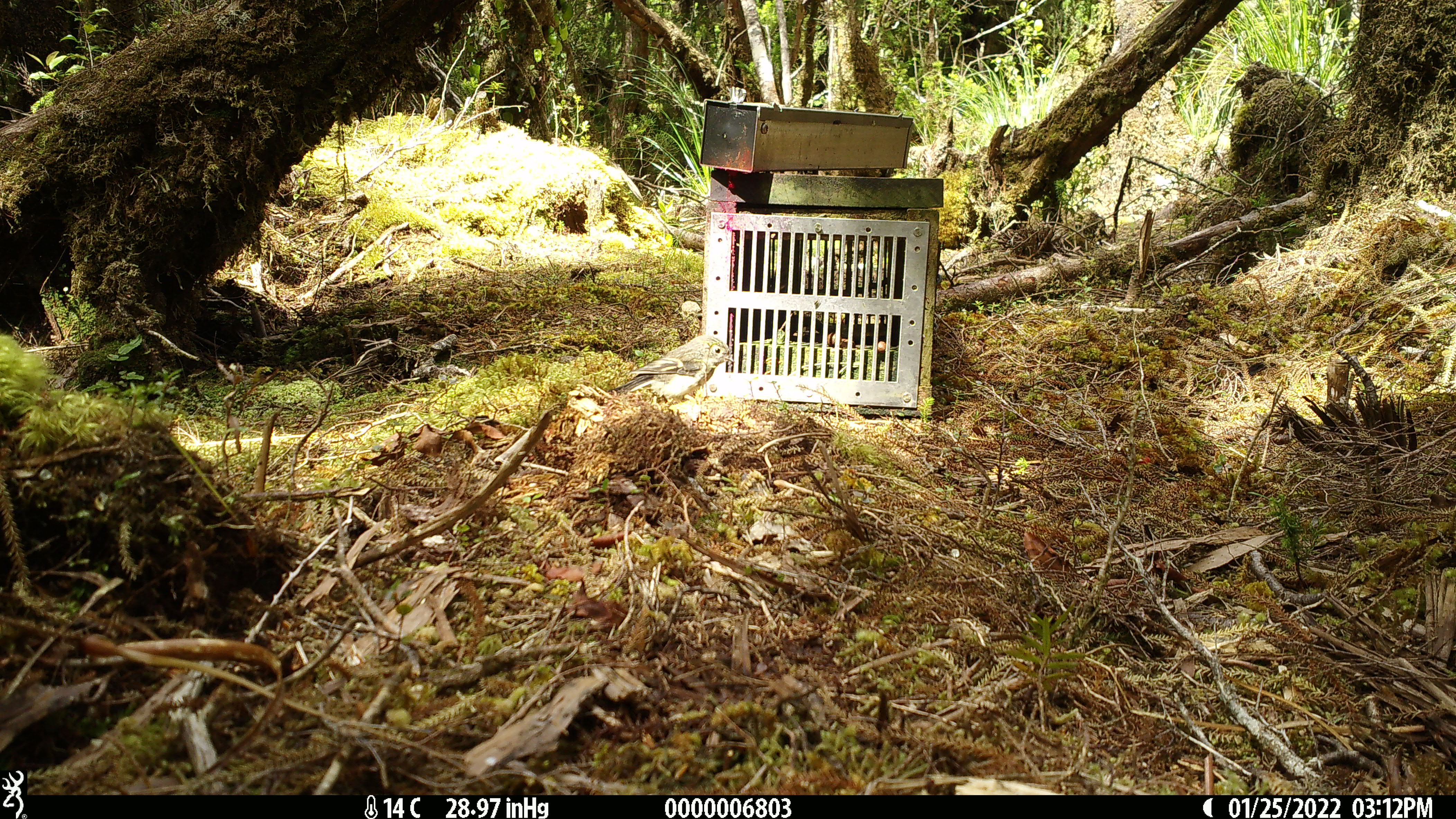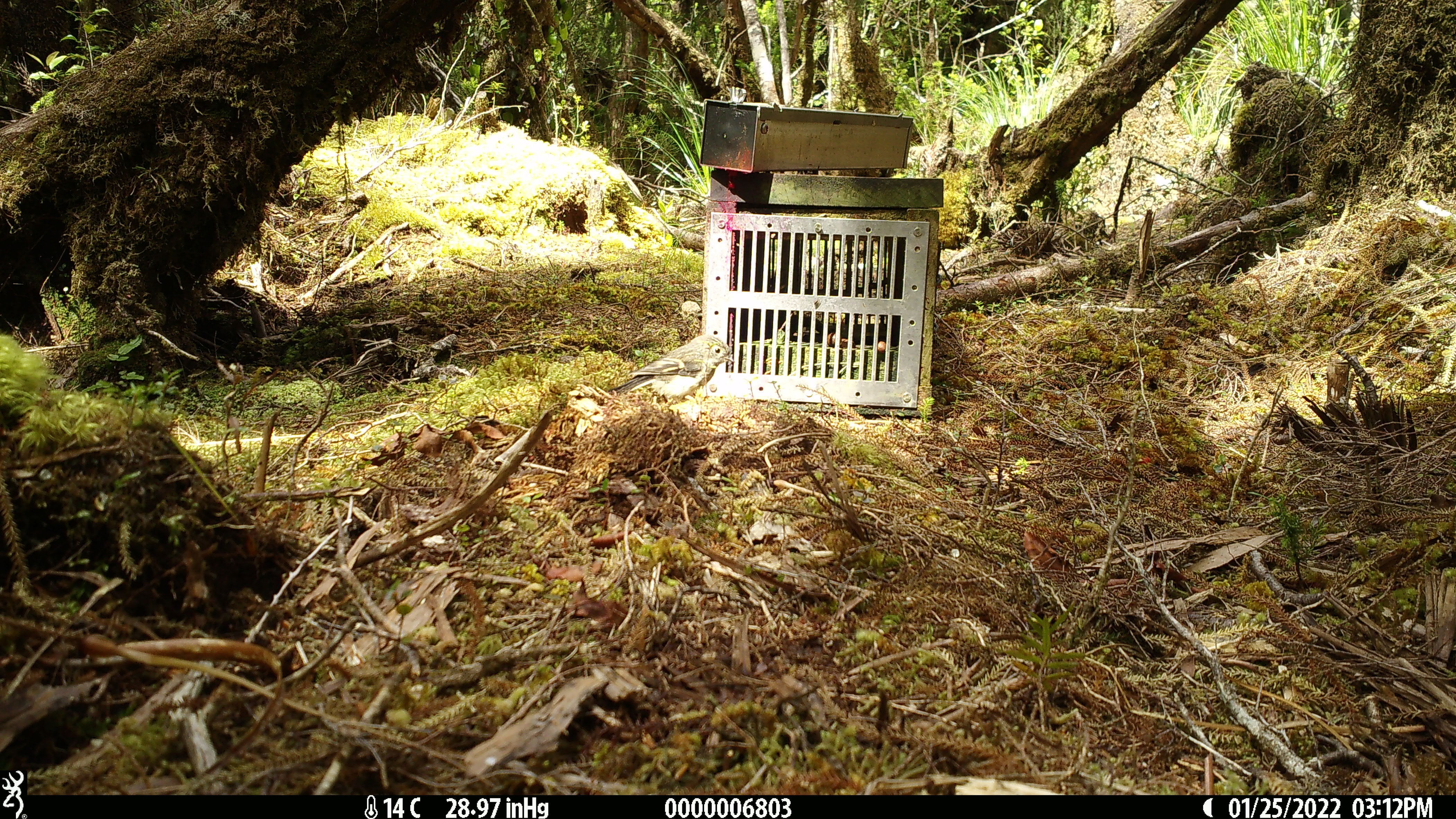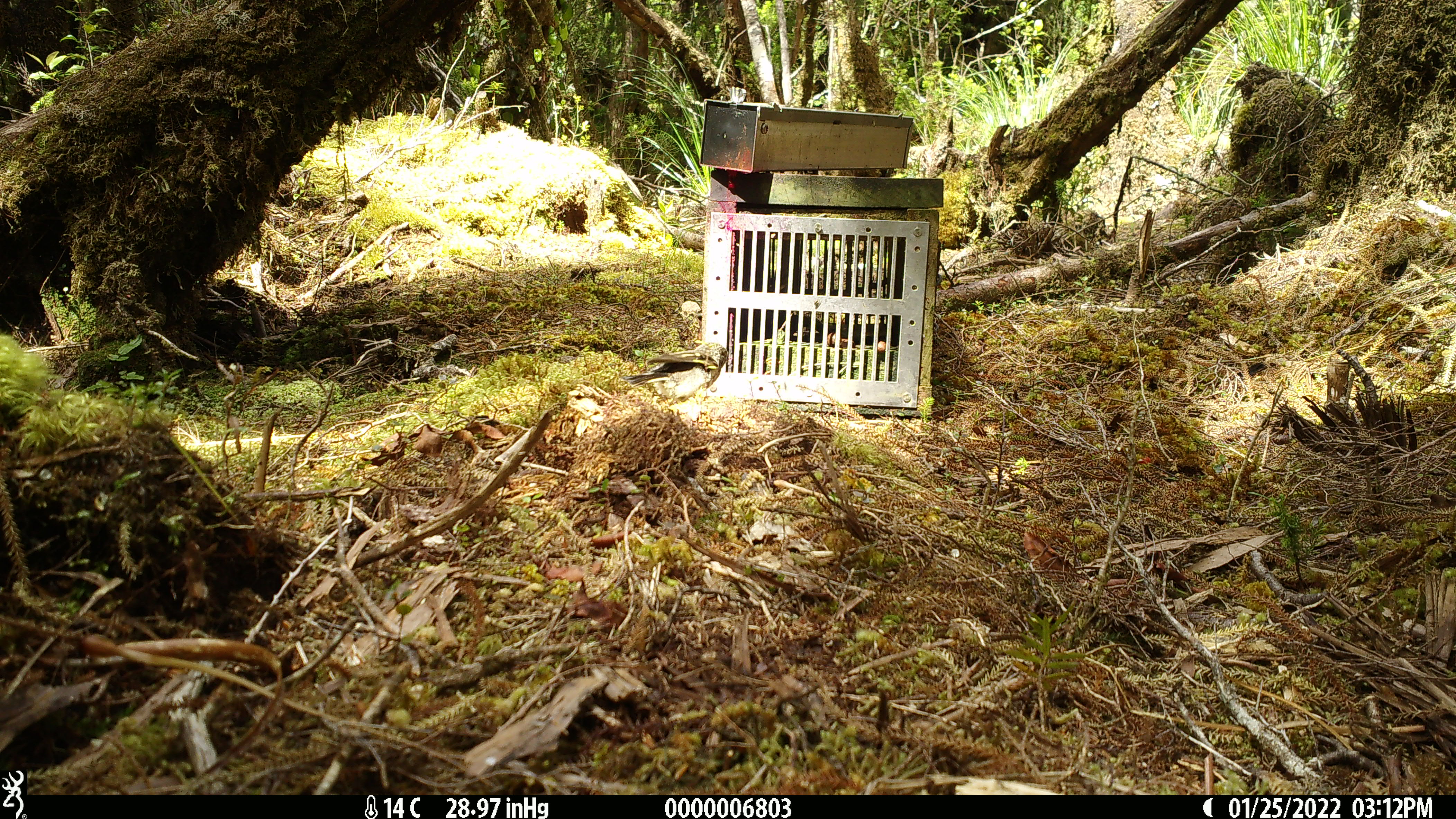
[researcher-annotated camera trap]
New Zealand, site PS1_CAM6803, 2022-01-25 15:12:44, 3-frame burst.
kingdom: Animalia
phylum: Chordata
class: Aves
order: Passeriformes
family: Petroicidae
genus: Petroica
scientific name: Petroica macrocephala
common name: tomtit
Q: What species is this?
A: Tomtit (Petroica macrocephala).